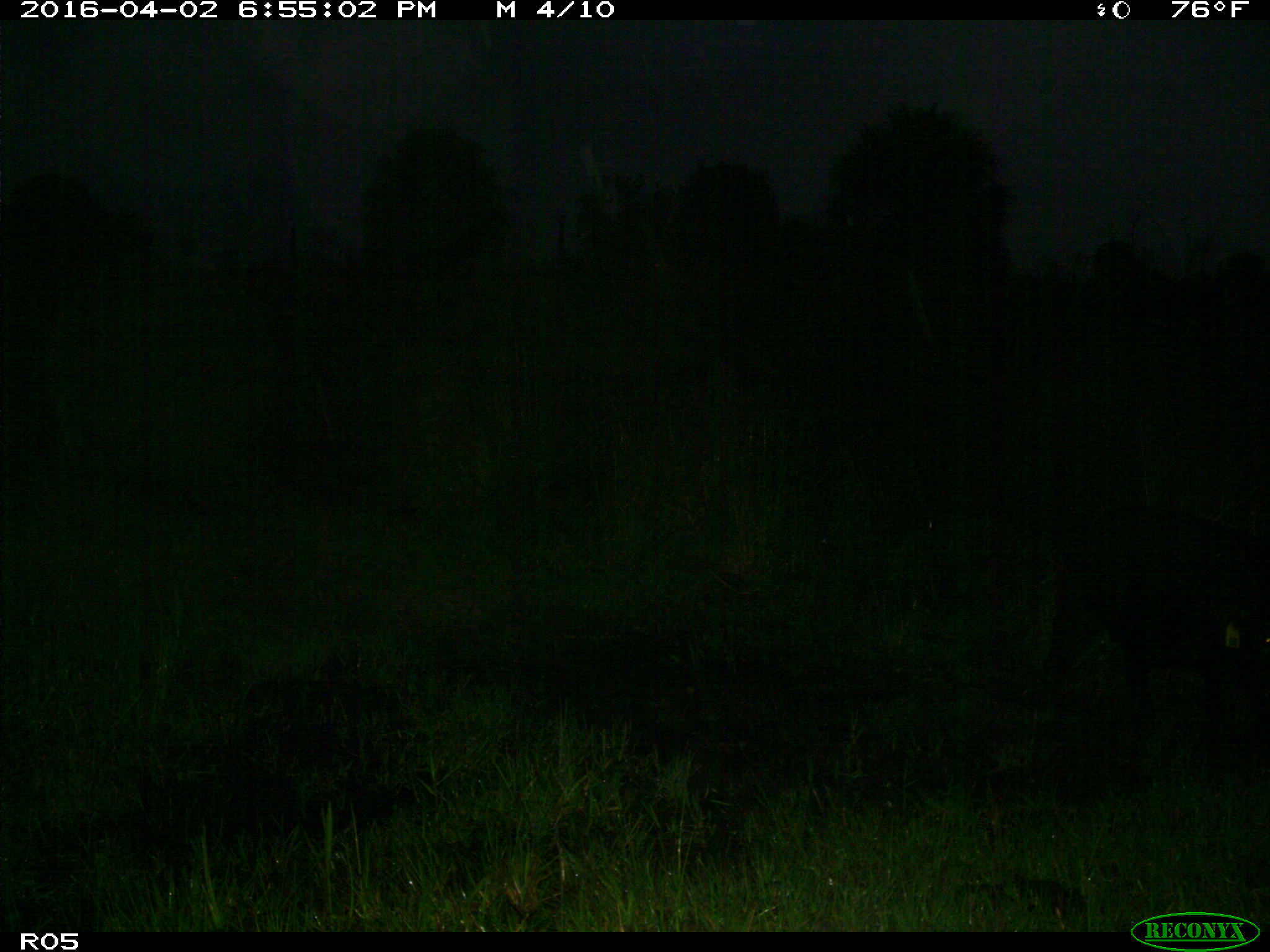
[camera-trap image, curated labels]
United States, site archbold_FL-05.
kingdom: Animalia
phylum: Chordata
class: Mammalia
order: Artiodactyla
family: Suidae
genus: Sus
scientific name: Sus scrofa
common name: wild boar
Sus scrofa (wild boar).